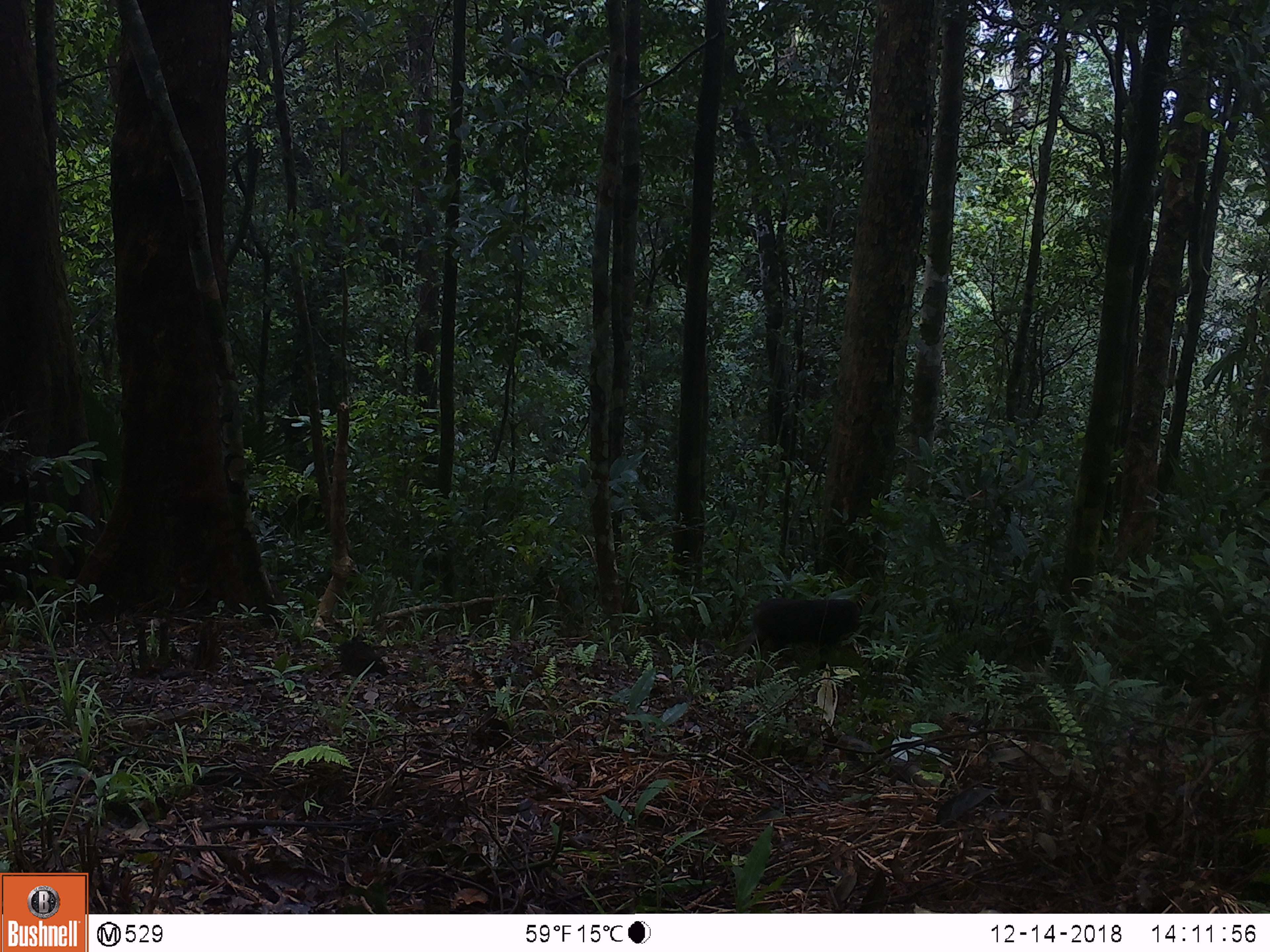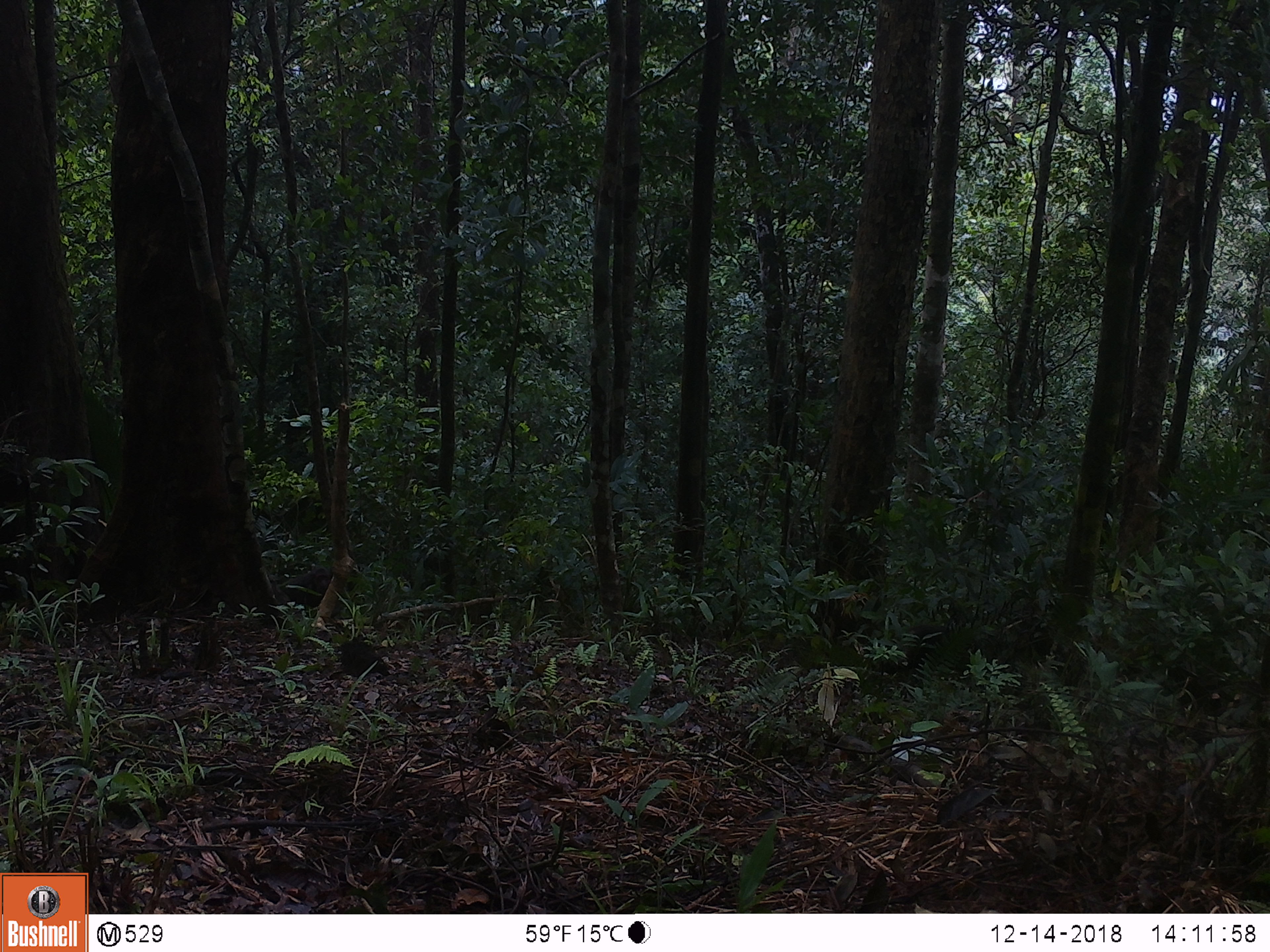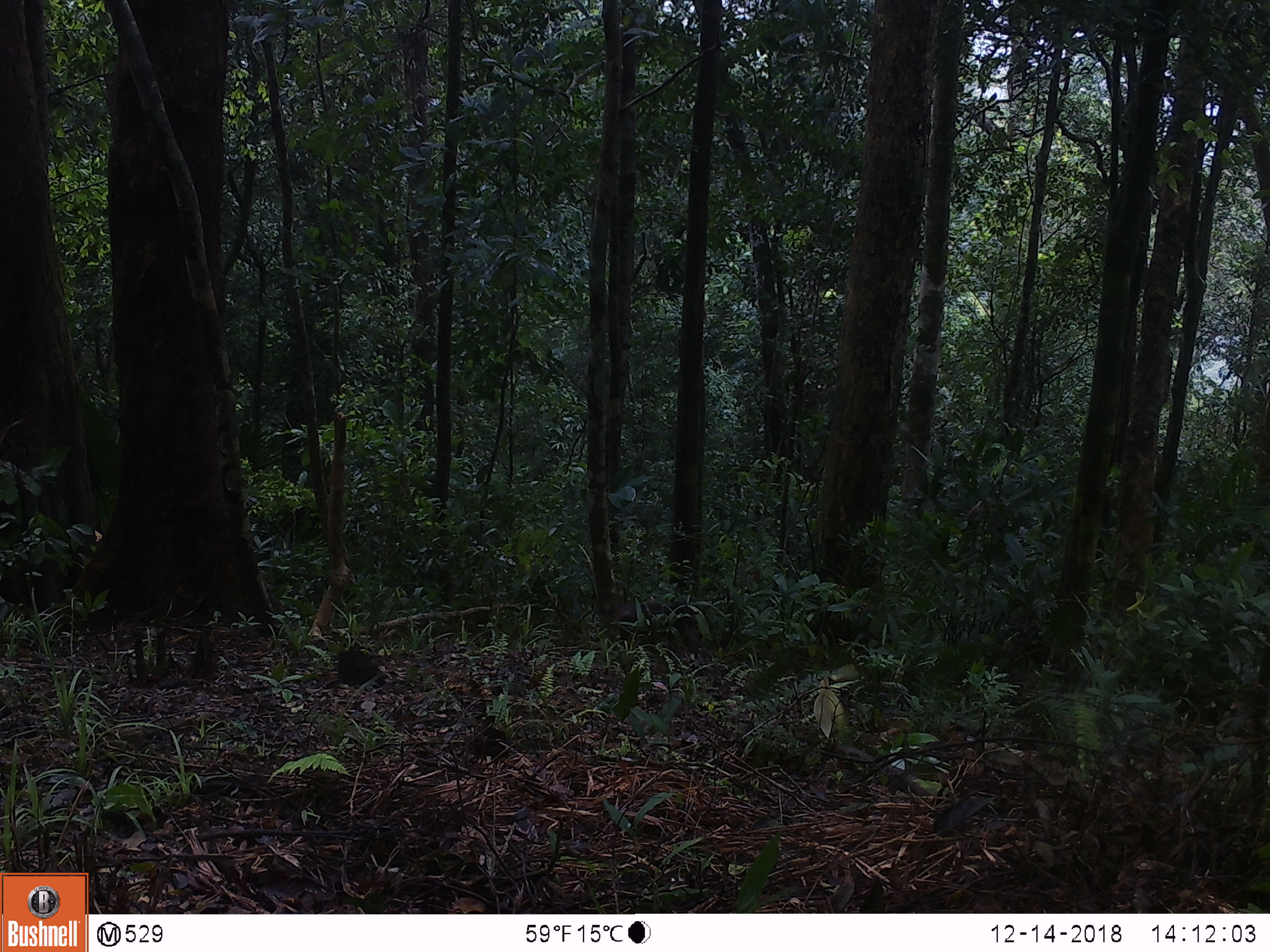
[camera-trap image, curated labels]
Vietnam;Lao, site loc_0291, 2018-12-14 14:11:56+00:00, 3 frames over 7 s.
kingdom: Animalia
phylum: Chordata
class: Mammalia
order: Primates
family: Cercopithecidae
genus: Macaca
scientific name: Macaca arctoides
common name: stump-tailed macaque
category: stump tailed macaque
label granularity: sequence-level